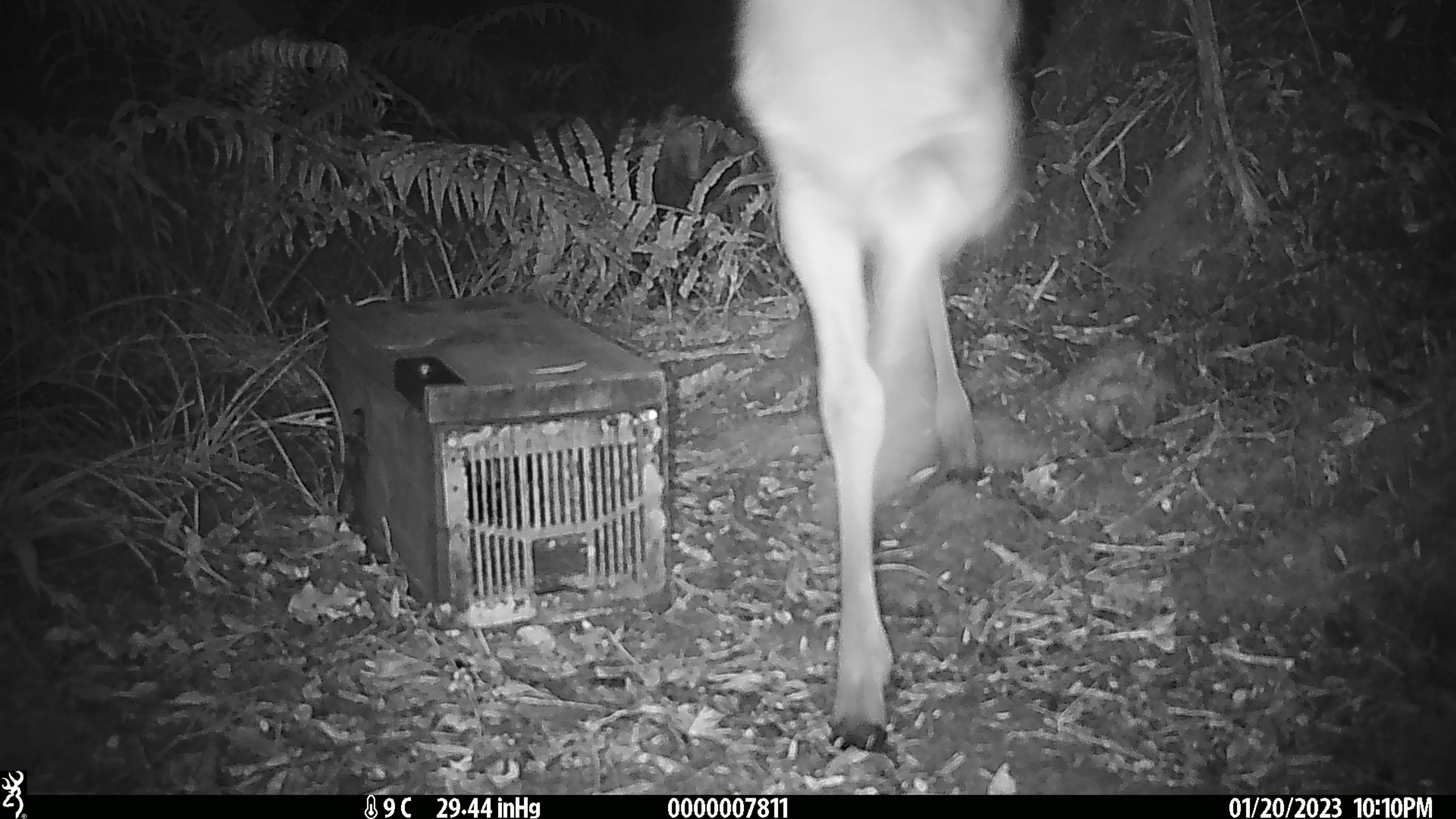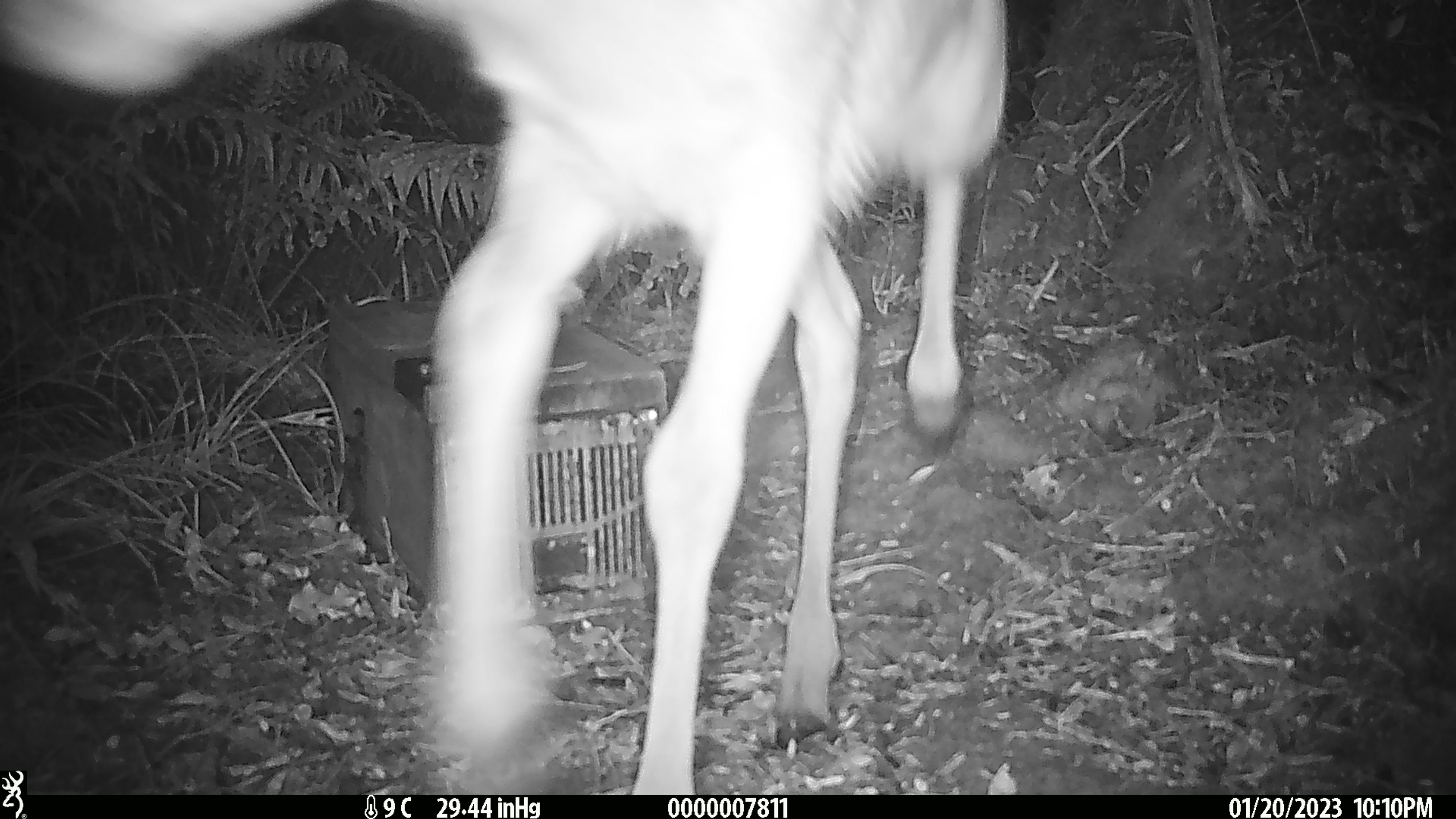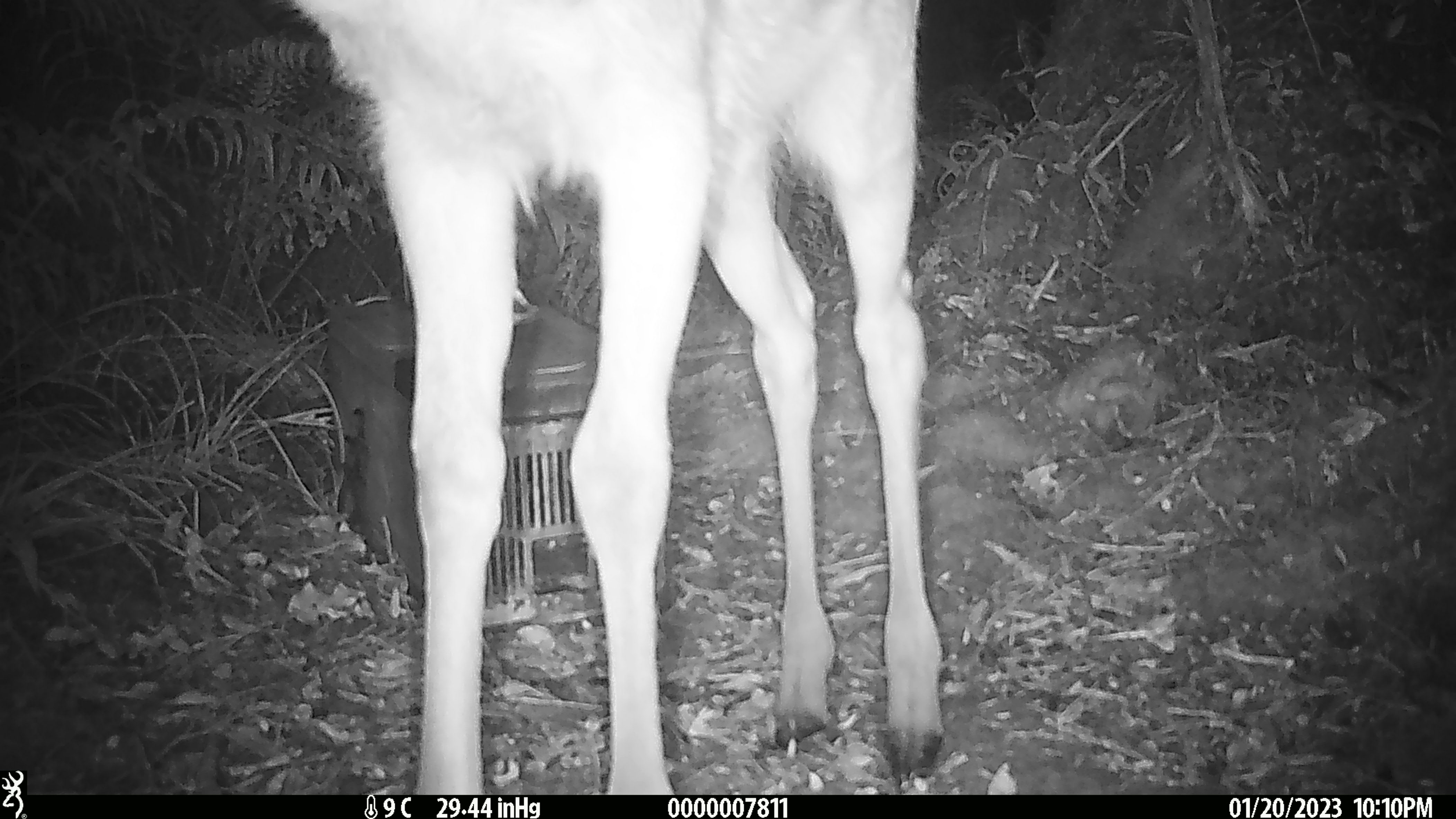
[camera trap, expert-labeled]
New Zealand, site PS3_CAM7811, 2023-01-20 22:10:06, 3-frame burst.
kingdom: Animalia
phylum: Chordata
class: Mammalia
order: Artiodactyla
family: Cervidae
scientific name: Cervidae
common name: deer